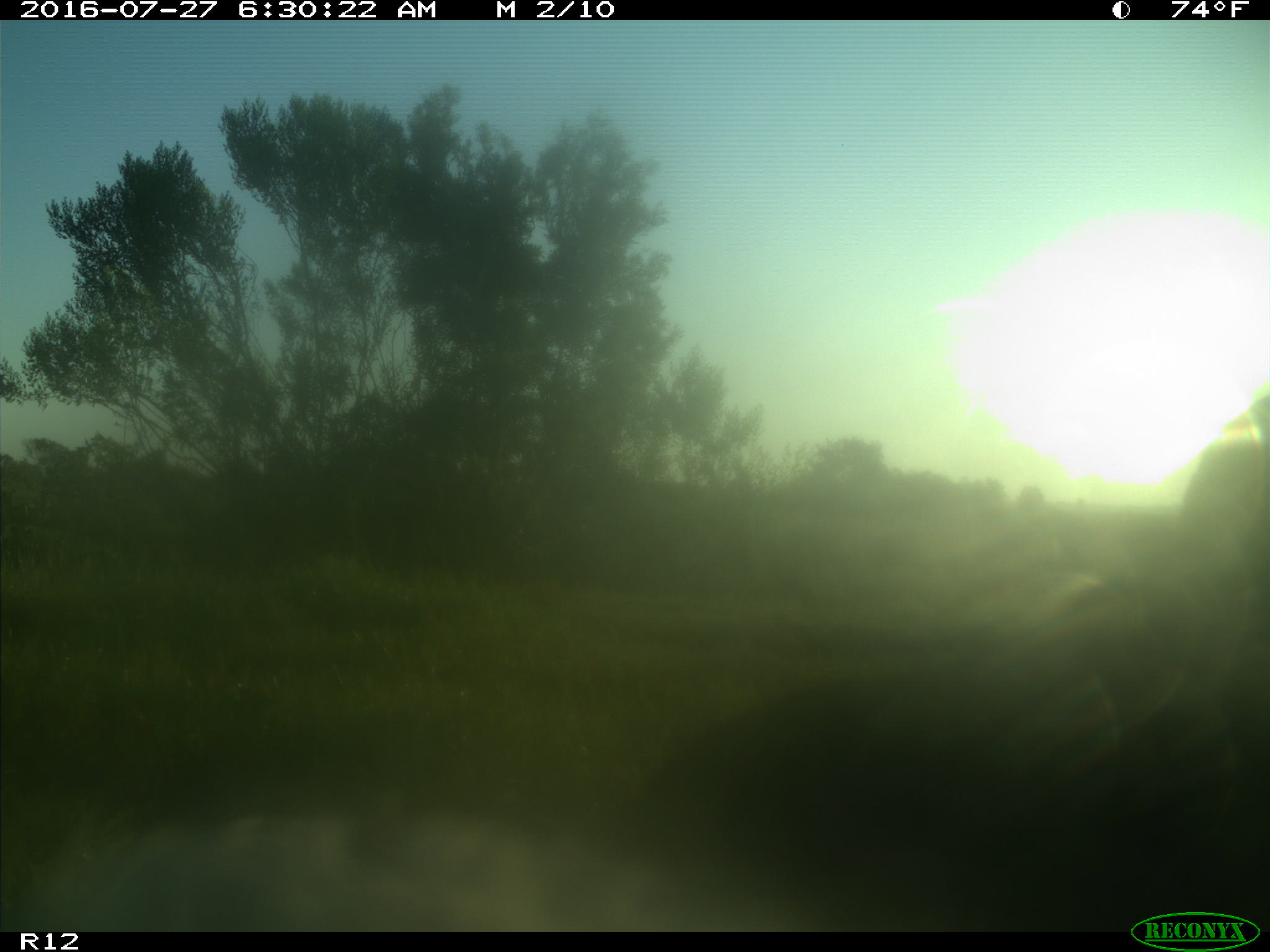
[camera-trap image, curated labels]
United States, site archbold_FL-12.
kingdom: Animalia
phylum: Chordata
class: Mammalia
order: Artiodactyla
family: Bovidae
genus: Bos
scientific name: Bos taurus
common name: domestic cow